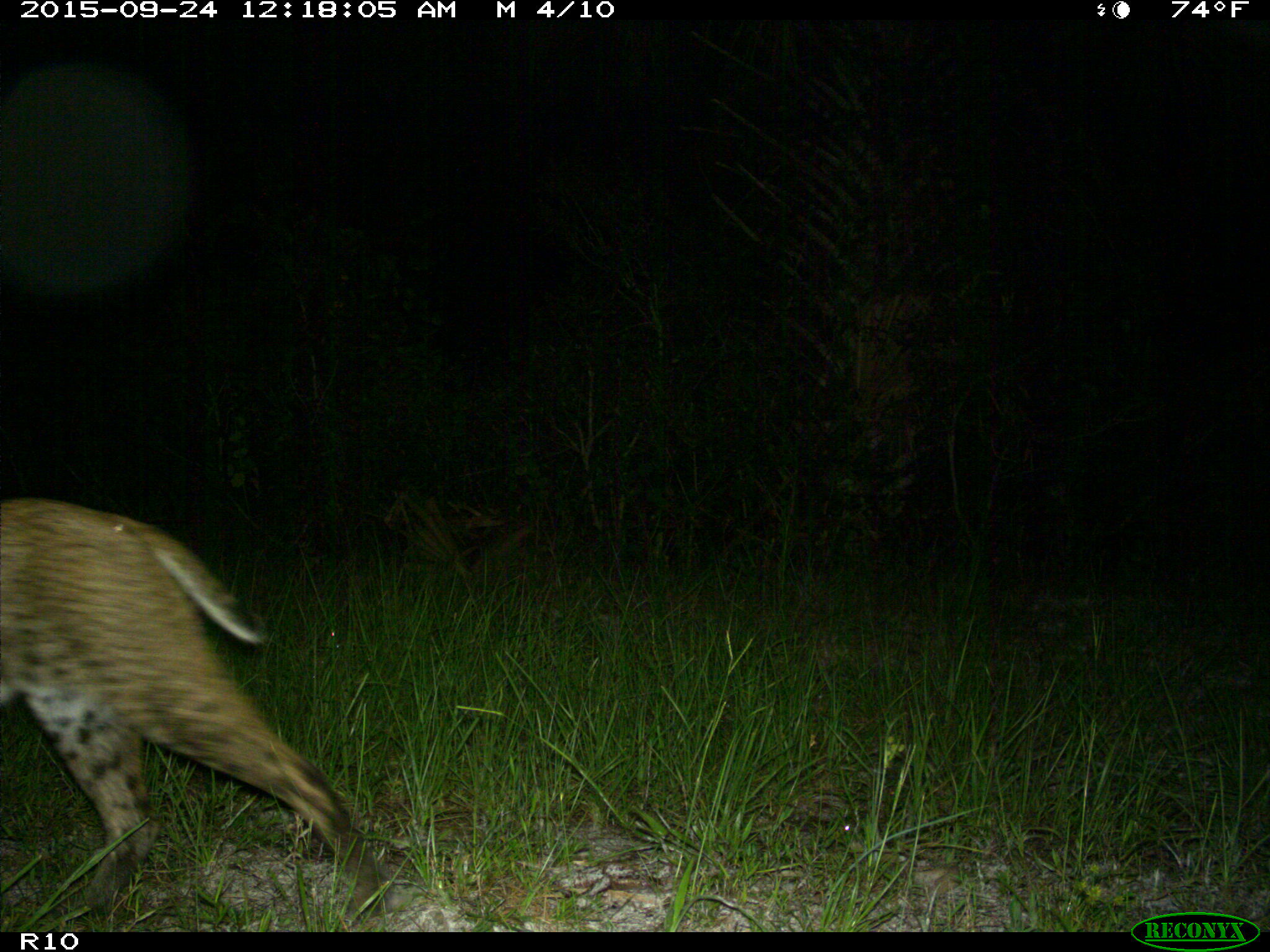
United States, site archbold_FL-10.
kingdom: Animalia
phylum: Chordata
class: Mammalia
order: Carnivora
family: Felidae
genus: Lynx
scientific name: Lynx rufus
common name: bobcat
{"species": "Lynx rufus (bobcat)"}